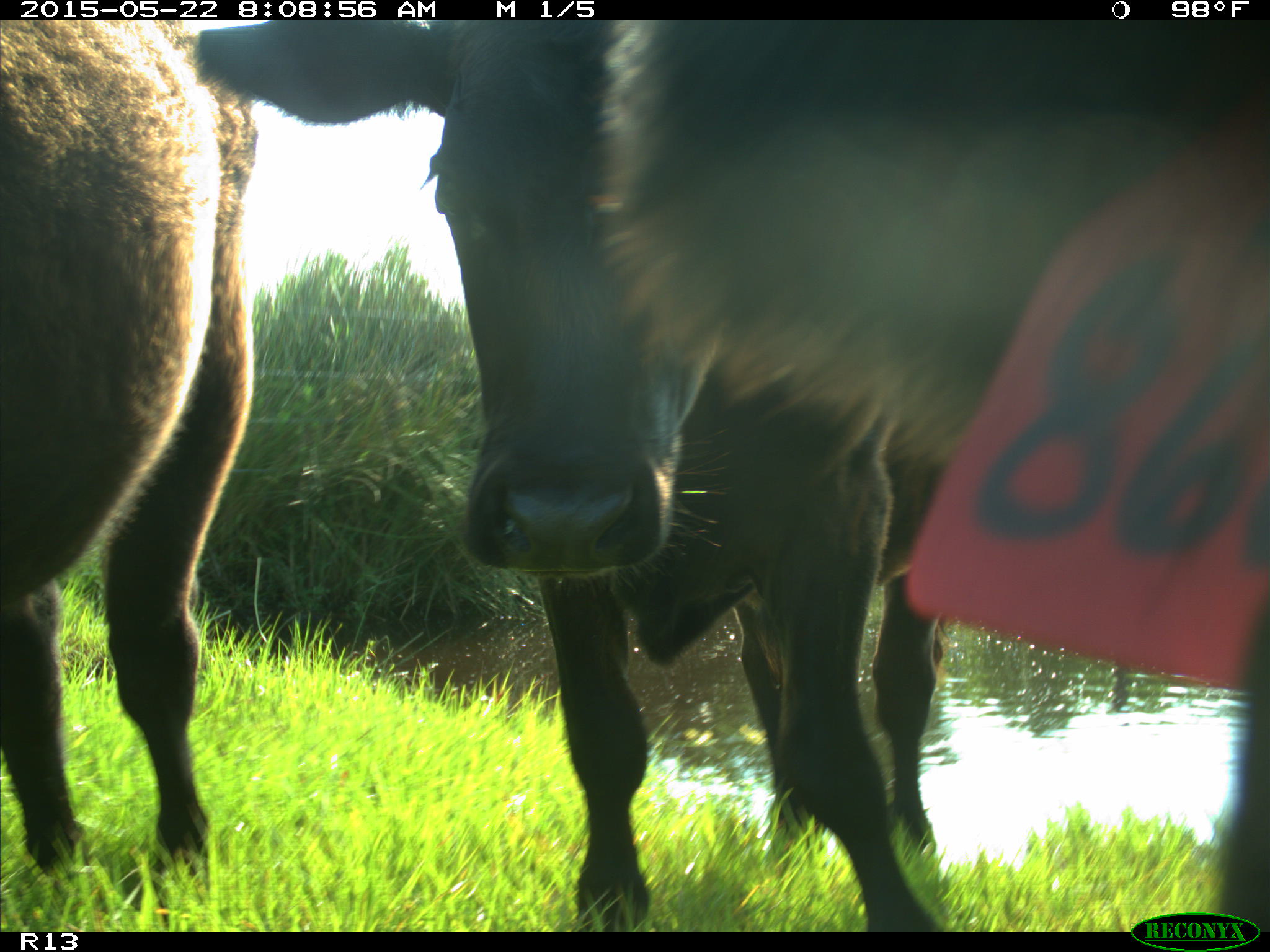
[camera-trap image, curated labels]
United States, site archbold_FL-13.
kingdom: Animalia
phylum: Chordata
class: Mammalia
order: Artiodactyla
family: Bovidae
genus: Bos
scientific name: Bos taurus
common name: domestic cow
Bos taurus (domestic cow).